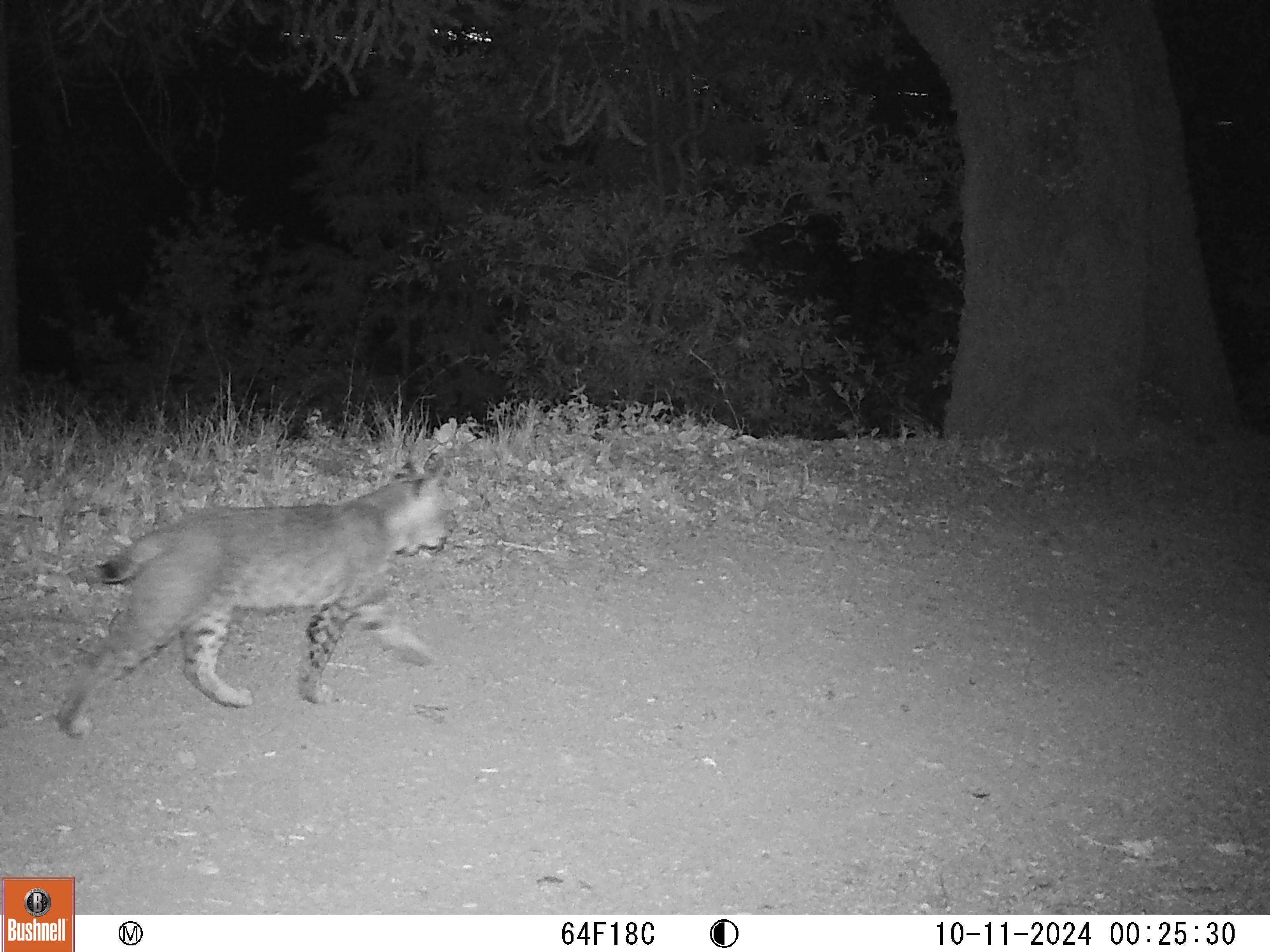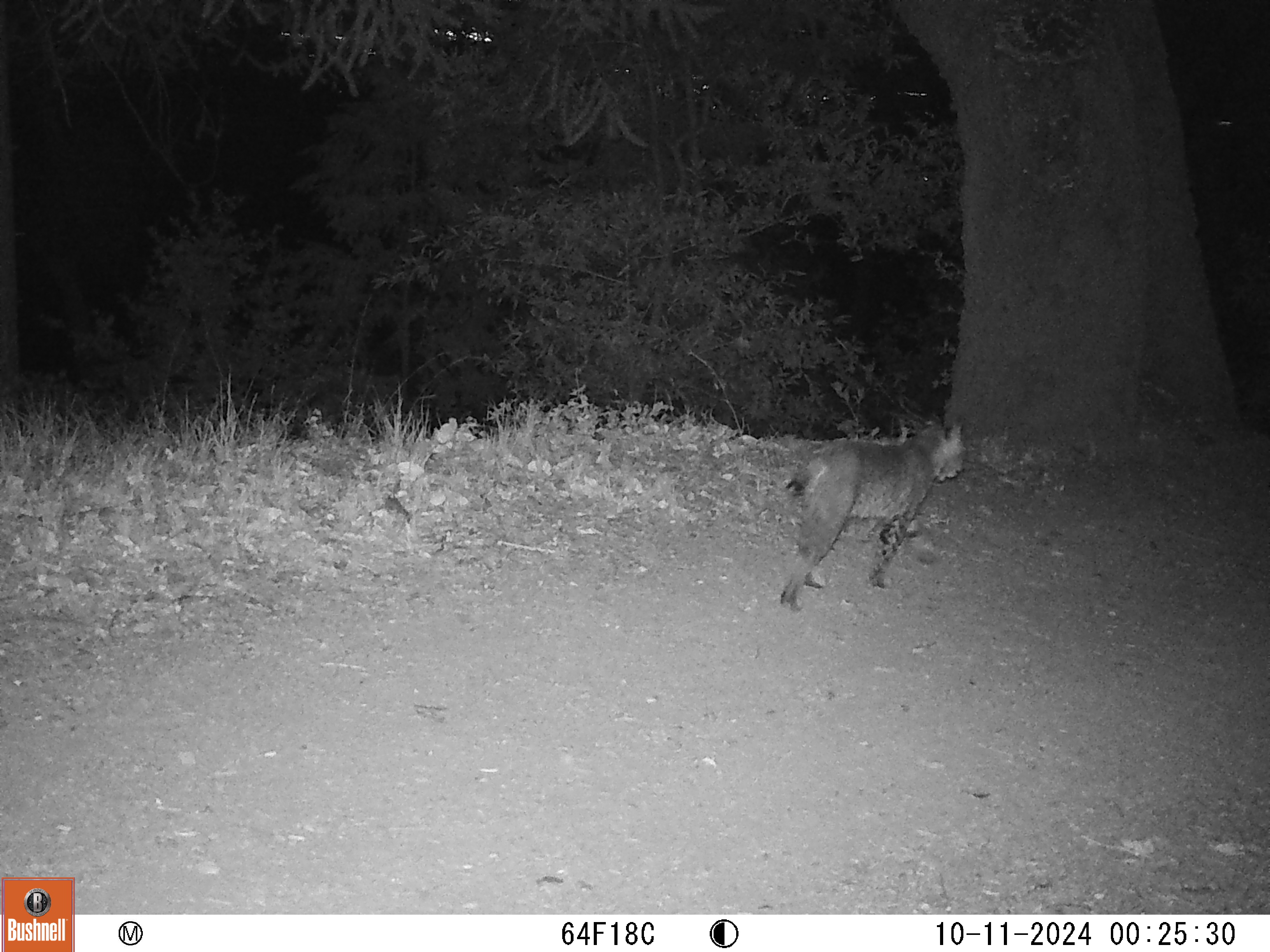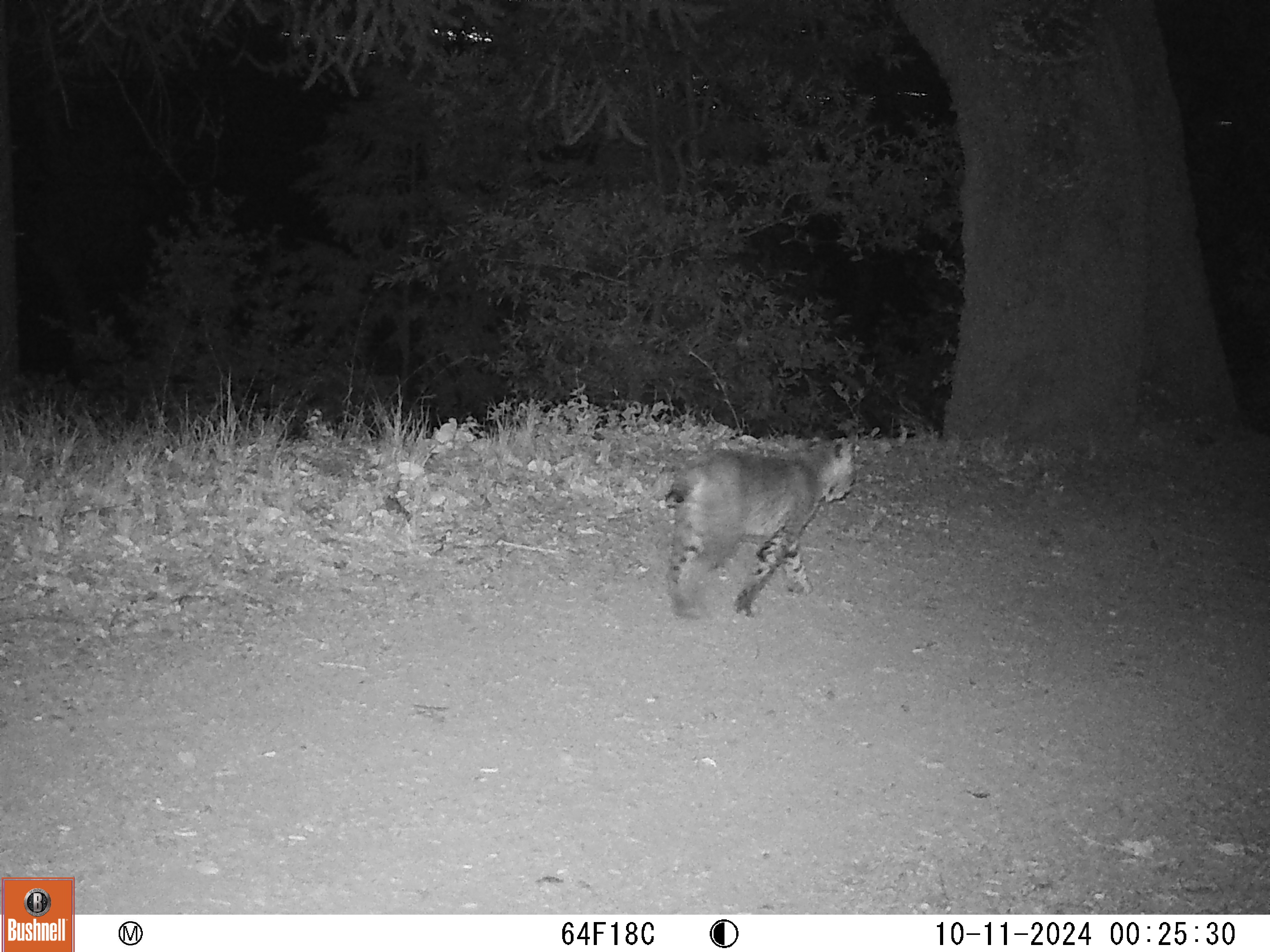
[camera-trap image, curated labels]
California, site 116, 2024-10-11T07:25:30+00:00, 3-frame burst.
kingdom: Animalia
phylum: Chordata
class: Mammalia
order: Carnivora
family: Felidae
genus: Lynx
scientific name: Lynx rufus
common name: bobcat